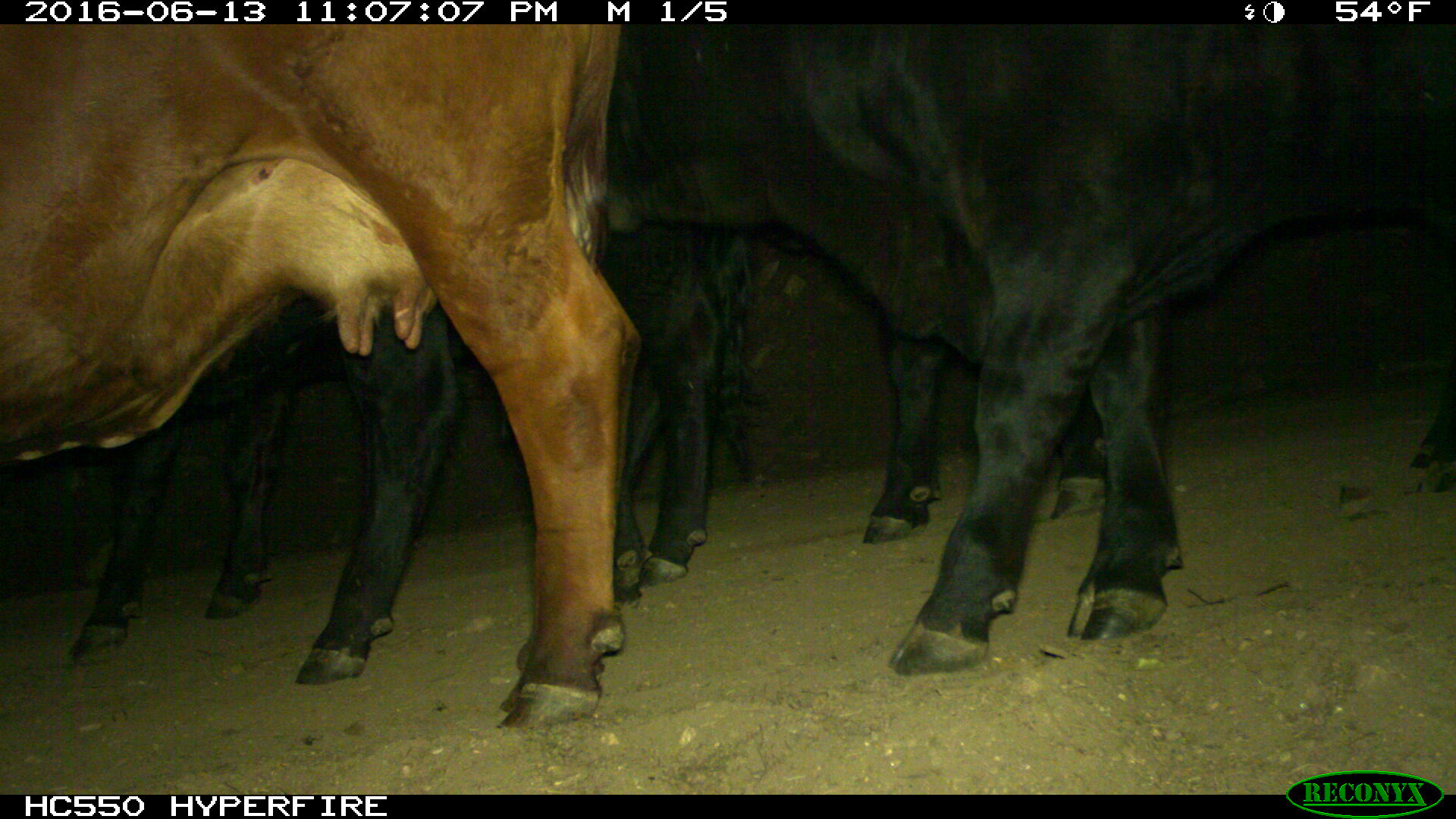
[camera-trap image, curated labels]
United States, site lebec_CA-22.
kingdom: Animalia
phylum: Chordata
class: Mammalia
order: Artiodactyla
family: Bovidae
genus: Bos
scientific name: Bos taurus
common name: domestic cow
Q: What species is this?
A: Bos taurus (domestic cow).